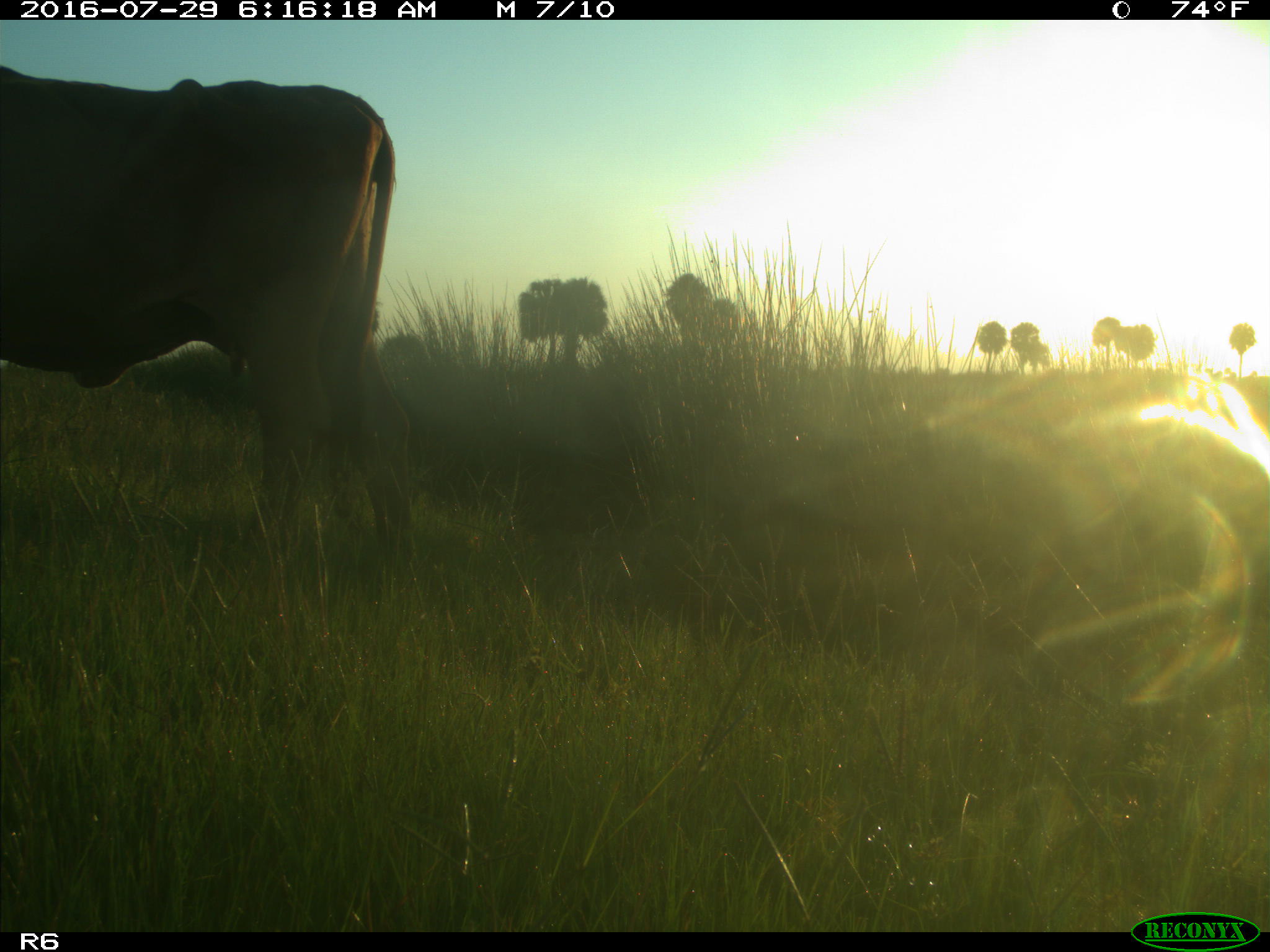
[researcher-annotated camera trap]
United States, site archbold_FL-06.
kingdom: Animalia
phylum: Chordata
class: Mammalia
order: Artiodactyla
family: Bovidae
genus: Bos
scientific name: Bos taurus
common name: domestic cow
Bos taurus (domestic cow).